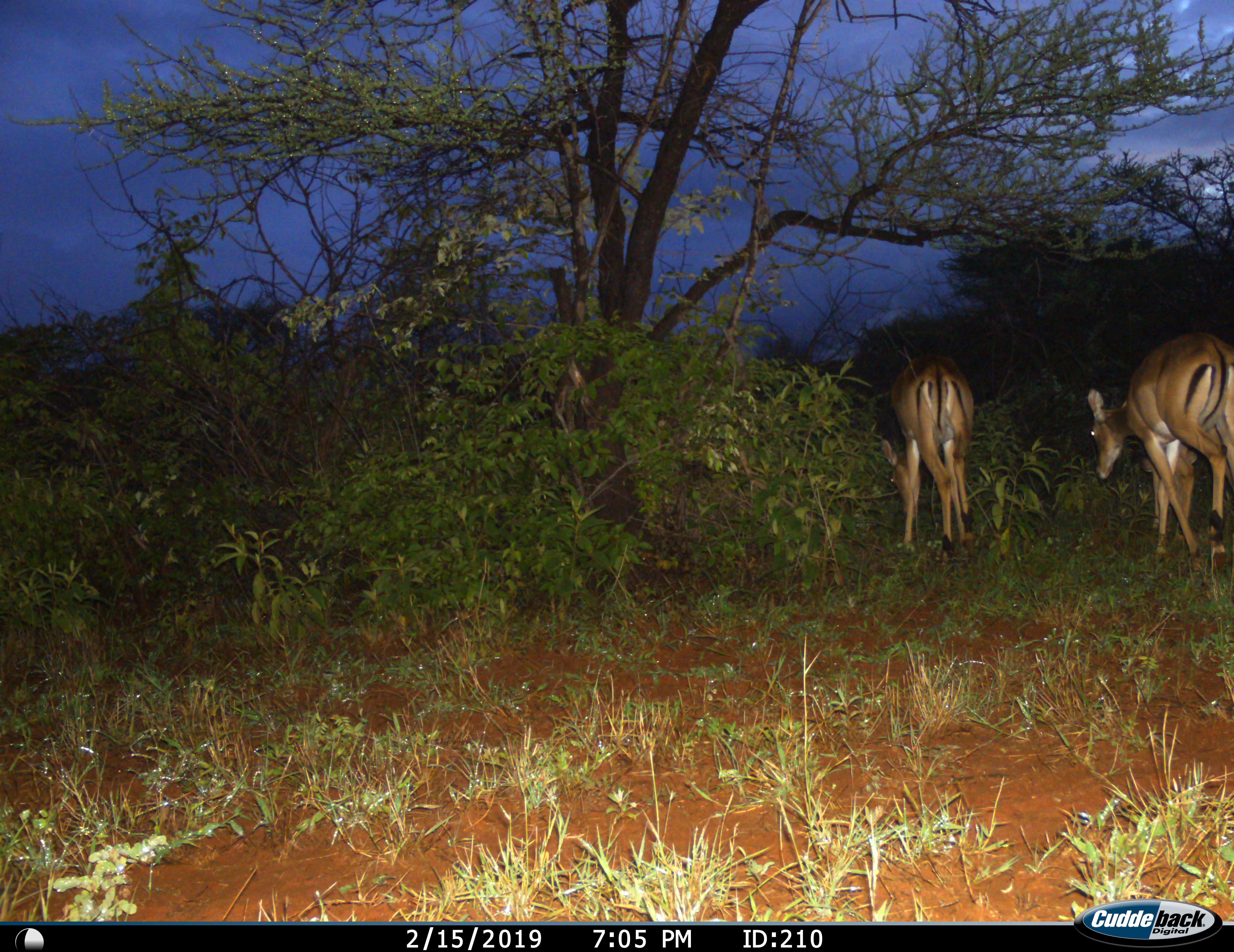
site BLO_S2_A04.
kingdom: Animalia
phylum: Chordata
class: Mammalia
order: Artiodactyla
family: Bovidae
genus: Aepyceros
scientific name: Aepyceros melampus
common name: impala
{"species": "impala (Aepyceros melampus)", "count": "3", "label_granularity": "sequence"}